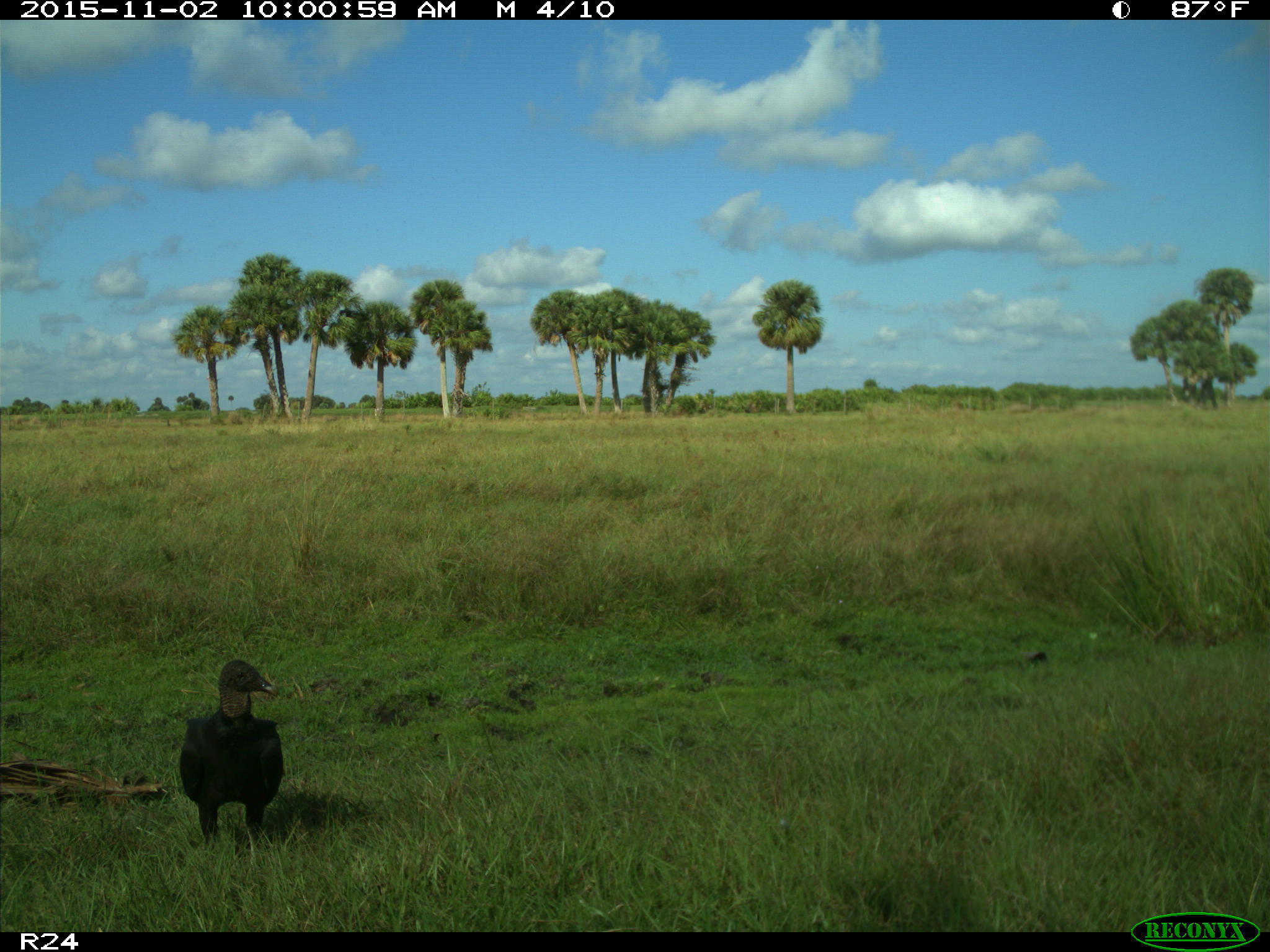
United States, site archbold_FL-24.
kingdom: Animalia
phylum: Chordata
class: Aves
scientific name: Aves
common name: birds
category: unidentified bird